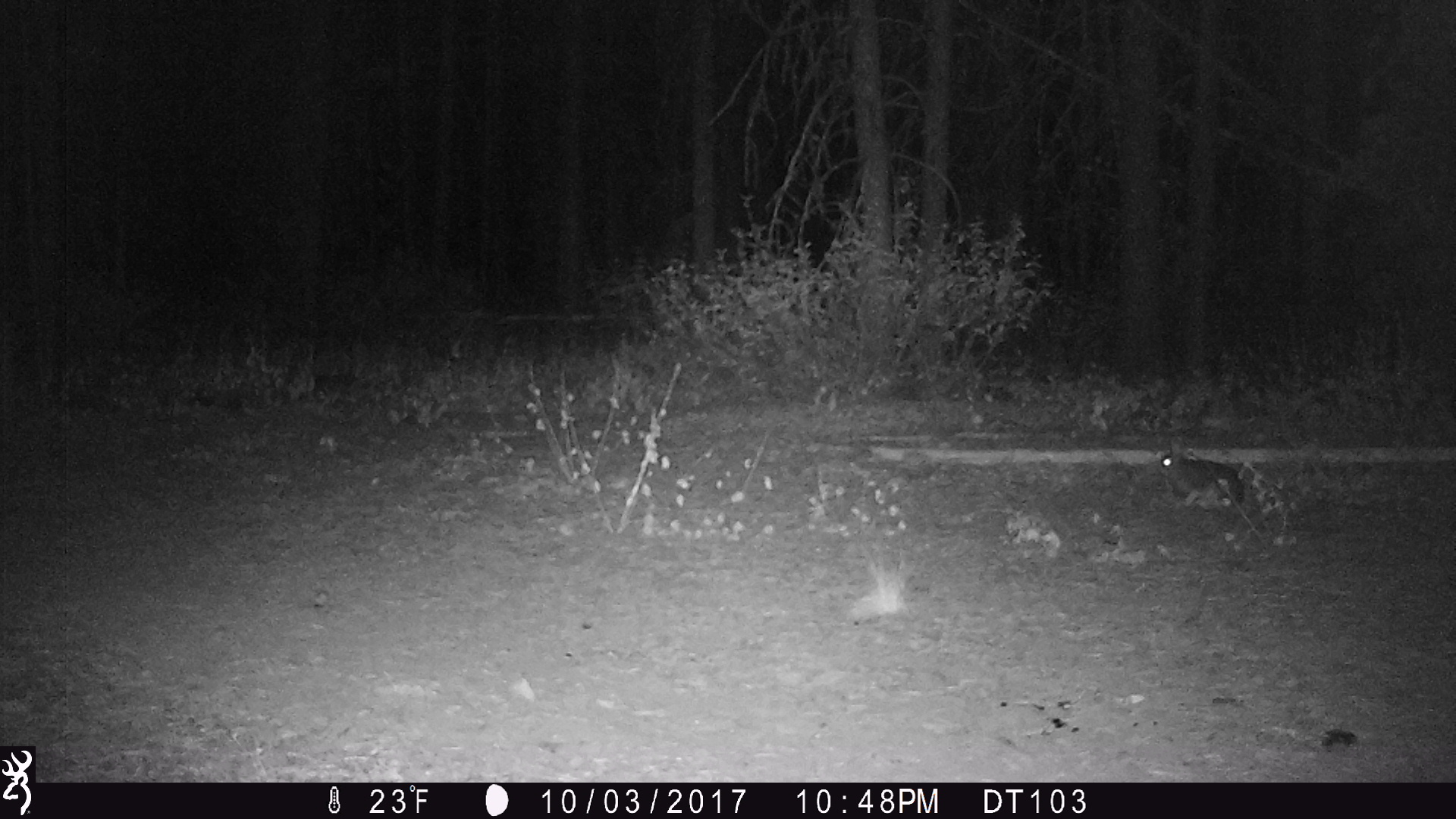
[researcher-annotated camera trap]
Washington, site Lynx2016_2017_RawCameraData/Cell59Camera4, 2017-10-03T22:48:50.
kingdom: Animalia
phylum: Chordata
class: Mammalia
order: Lagomorpha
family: Leporidae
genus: Lepus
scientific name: Lepus americanus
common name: snowshoe hare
Lepus americanus (snowshoe hare). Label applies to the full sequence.